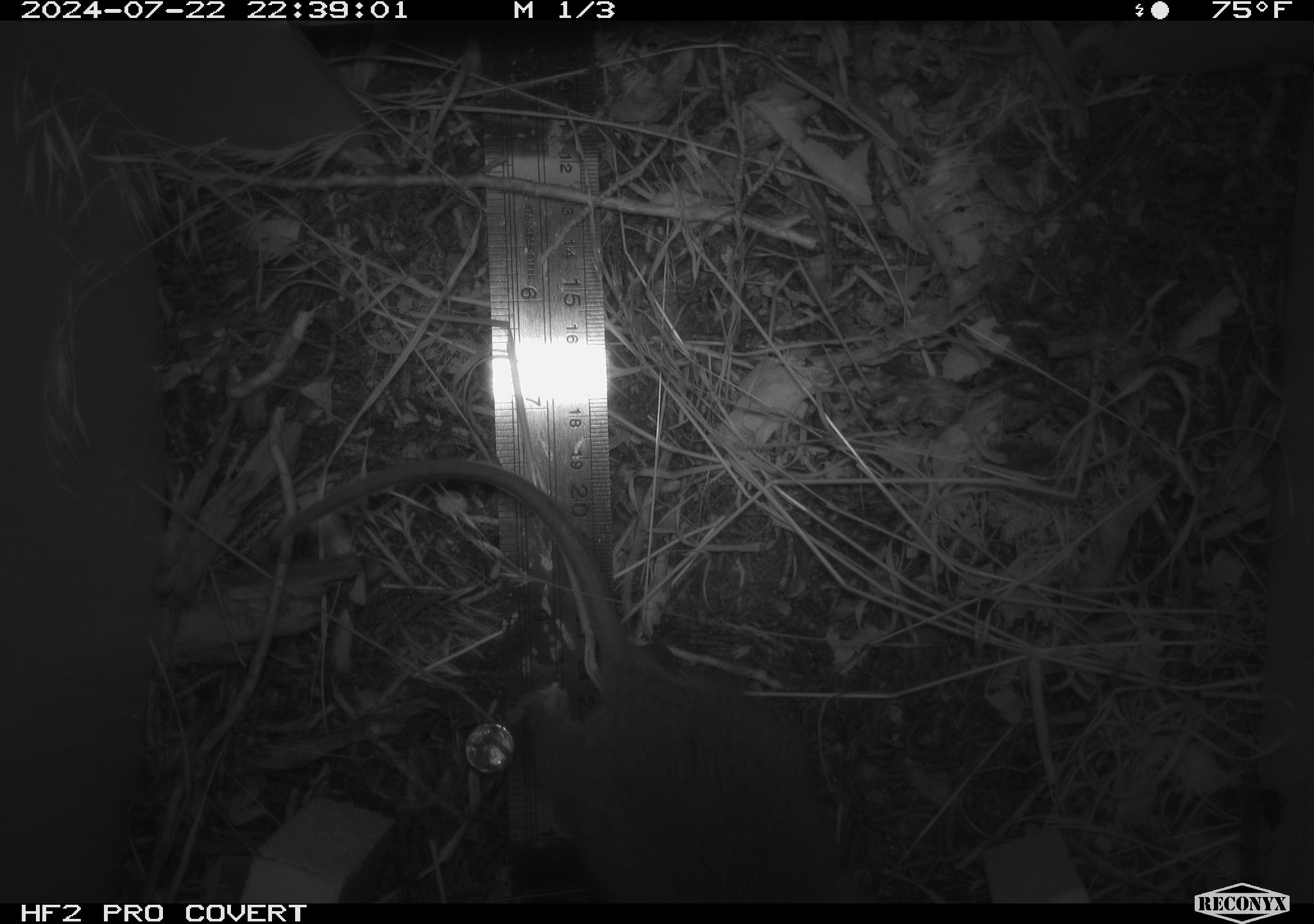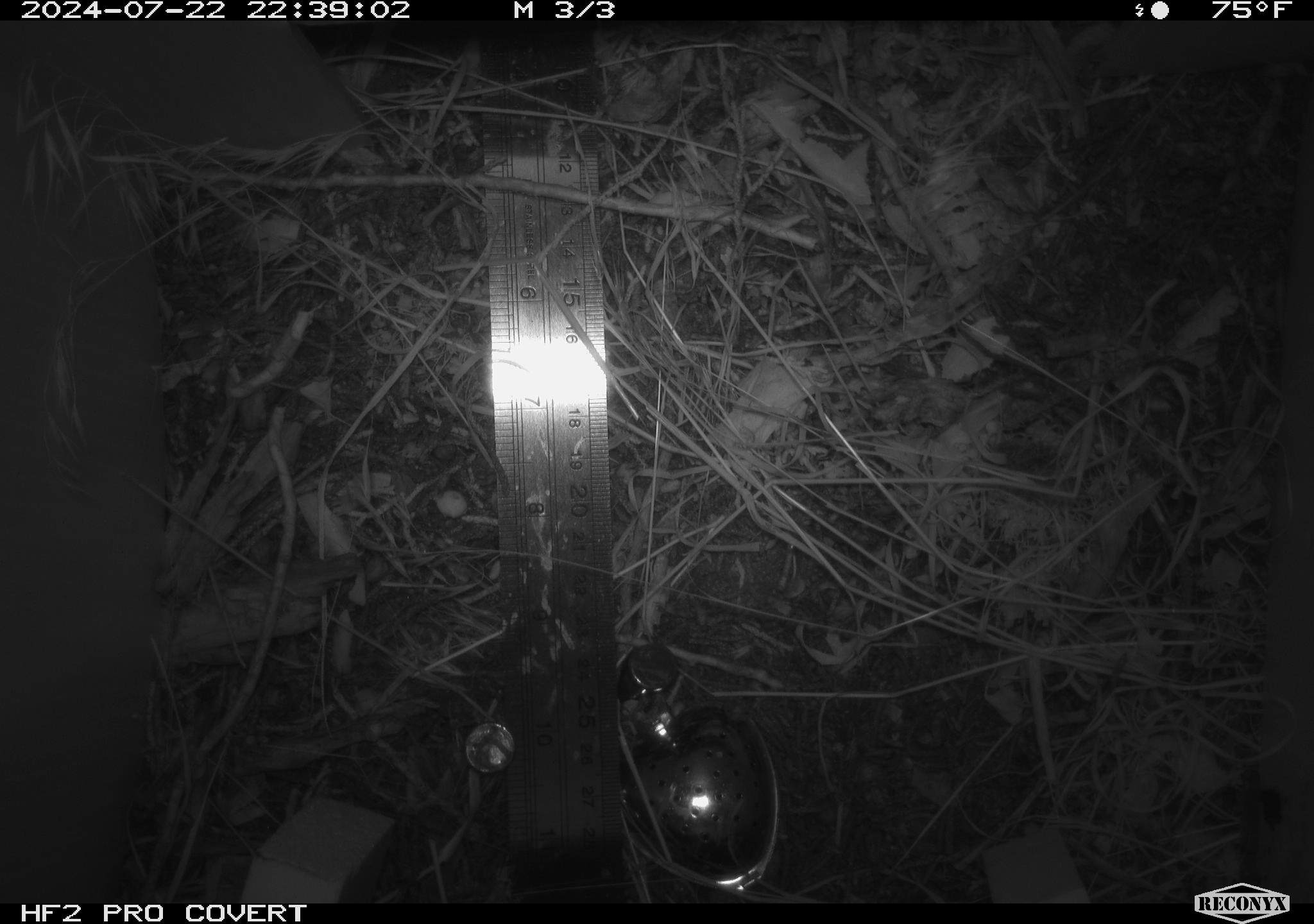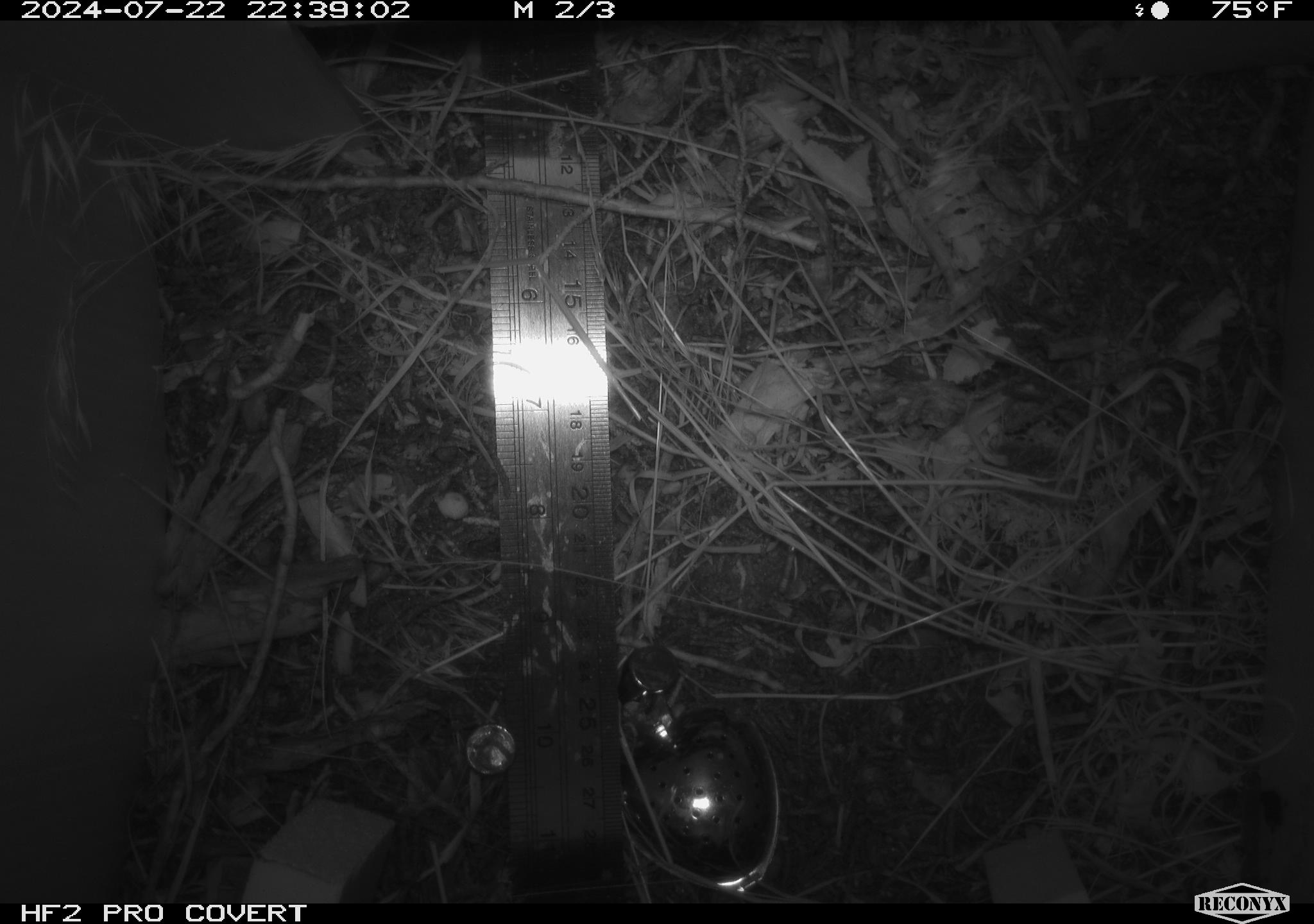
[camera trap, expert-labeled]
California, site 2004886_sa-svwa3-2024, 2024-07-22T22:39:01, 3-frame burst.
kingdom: Animalia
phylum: Chordata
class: Mammalia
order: Rodentia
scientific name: Rodentia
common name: mouse species